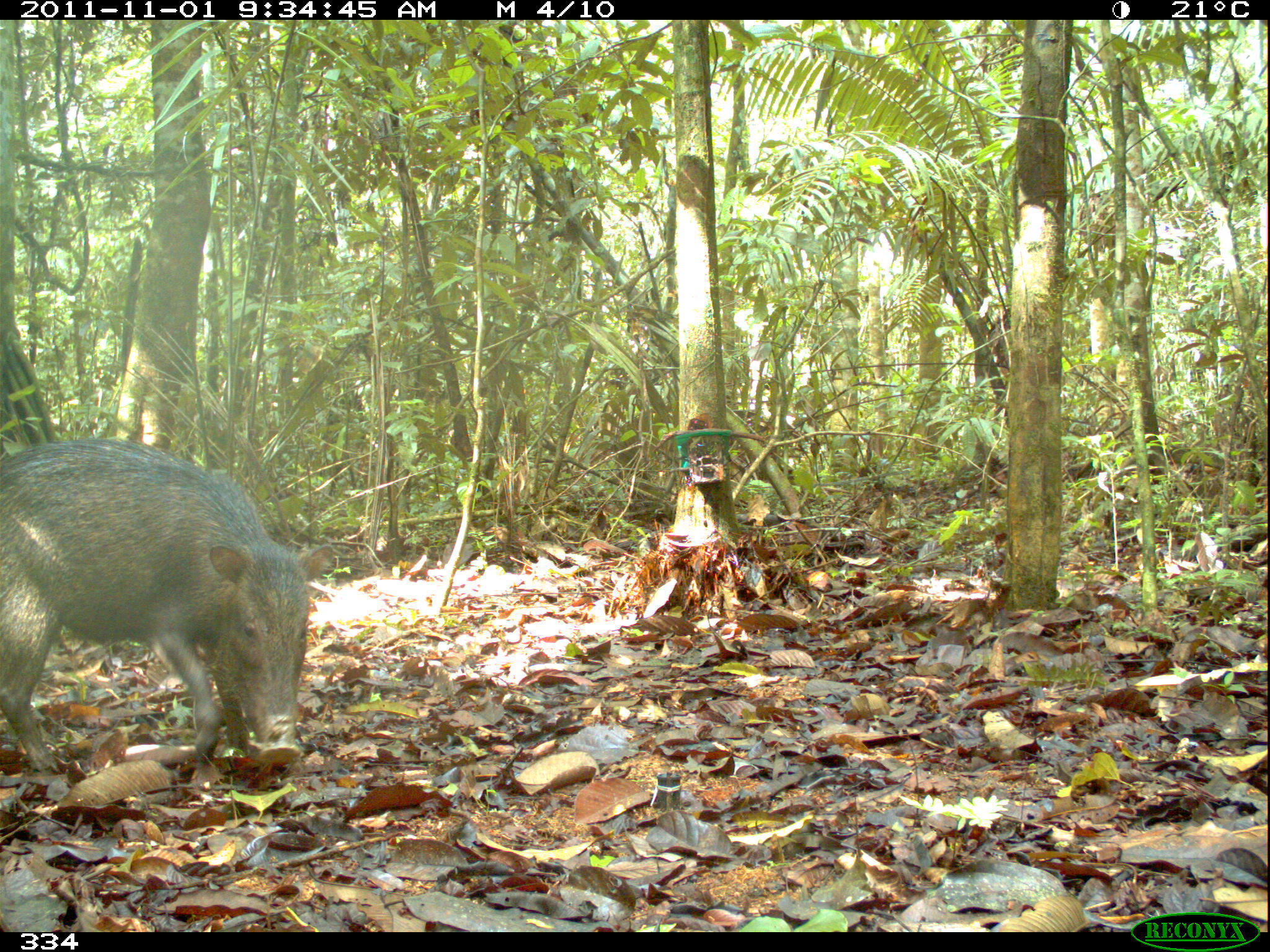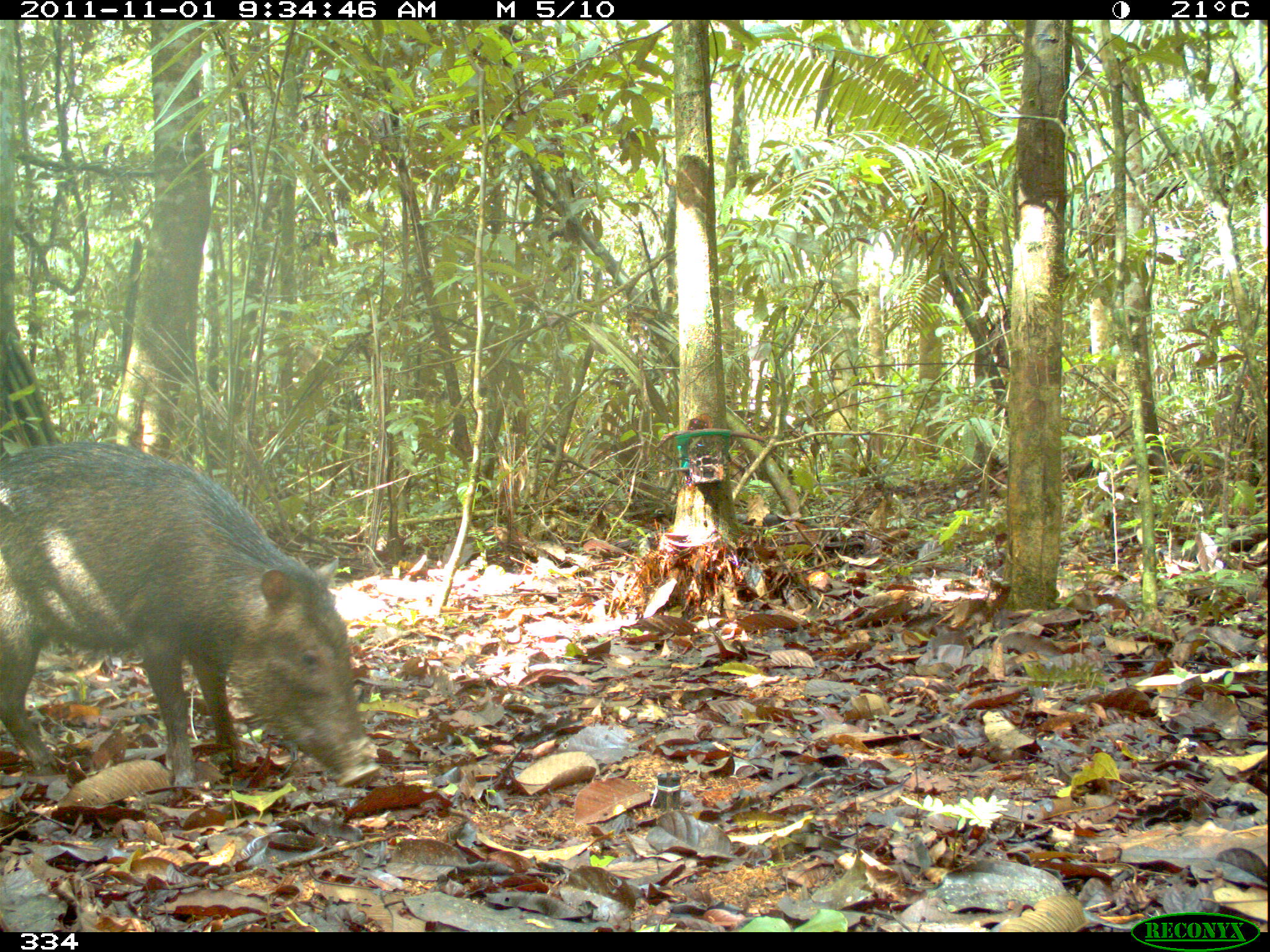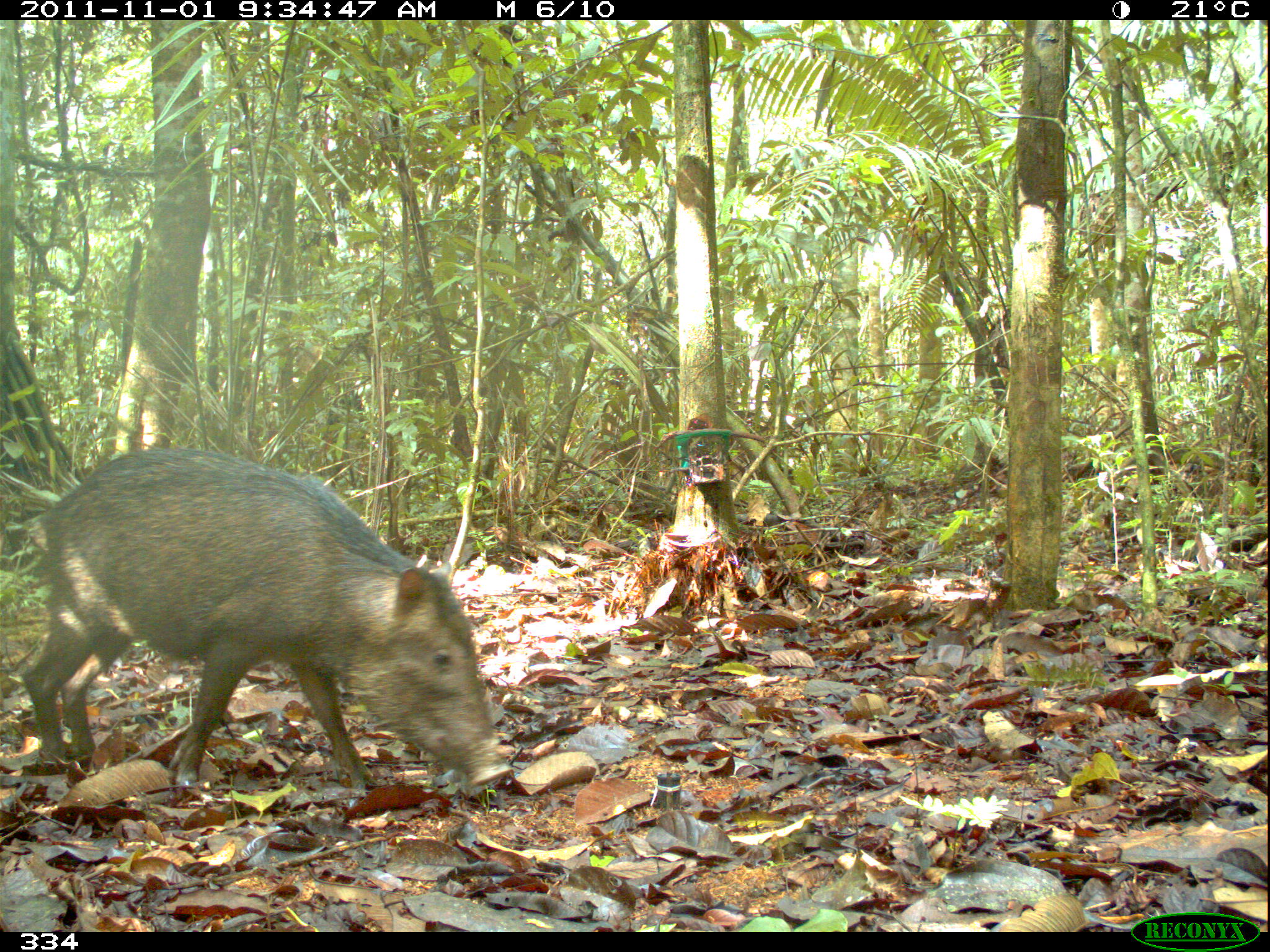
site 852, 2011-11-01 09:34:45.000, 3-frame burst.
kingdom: Animalia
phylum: Chordata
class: Mammalia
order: Artiodactyla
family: Tayassuidae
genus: Tayassu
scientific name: Tayassu pecari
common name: white-lipped peccary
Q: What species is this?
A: Tayassu pecari (white-lipped peccary).